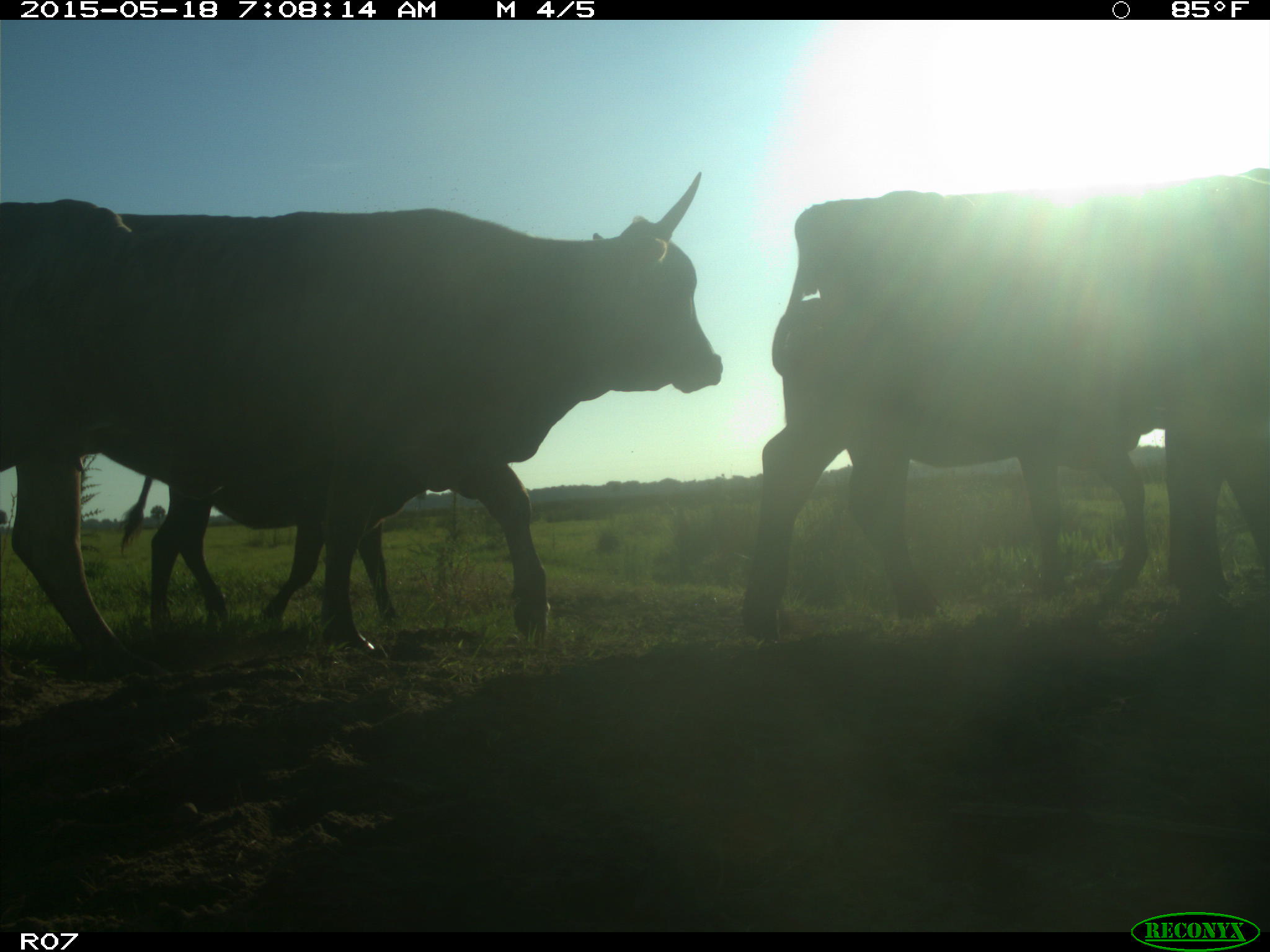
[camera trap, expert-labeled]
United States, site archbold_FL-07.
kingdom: Animalia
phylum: Chordata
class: Mammalia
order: Artiodactyla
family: Bovidae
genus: Bos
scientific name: Bos taurus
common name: domestic cow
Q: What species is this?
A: Bos taurus (domestic cow).